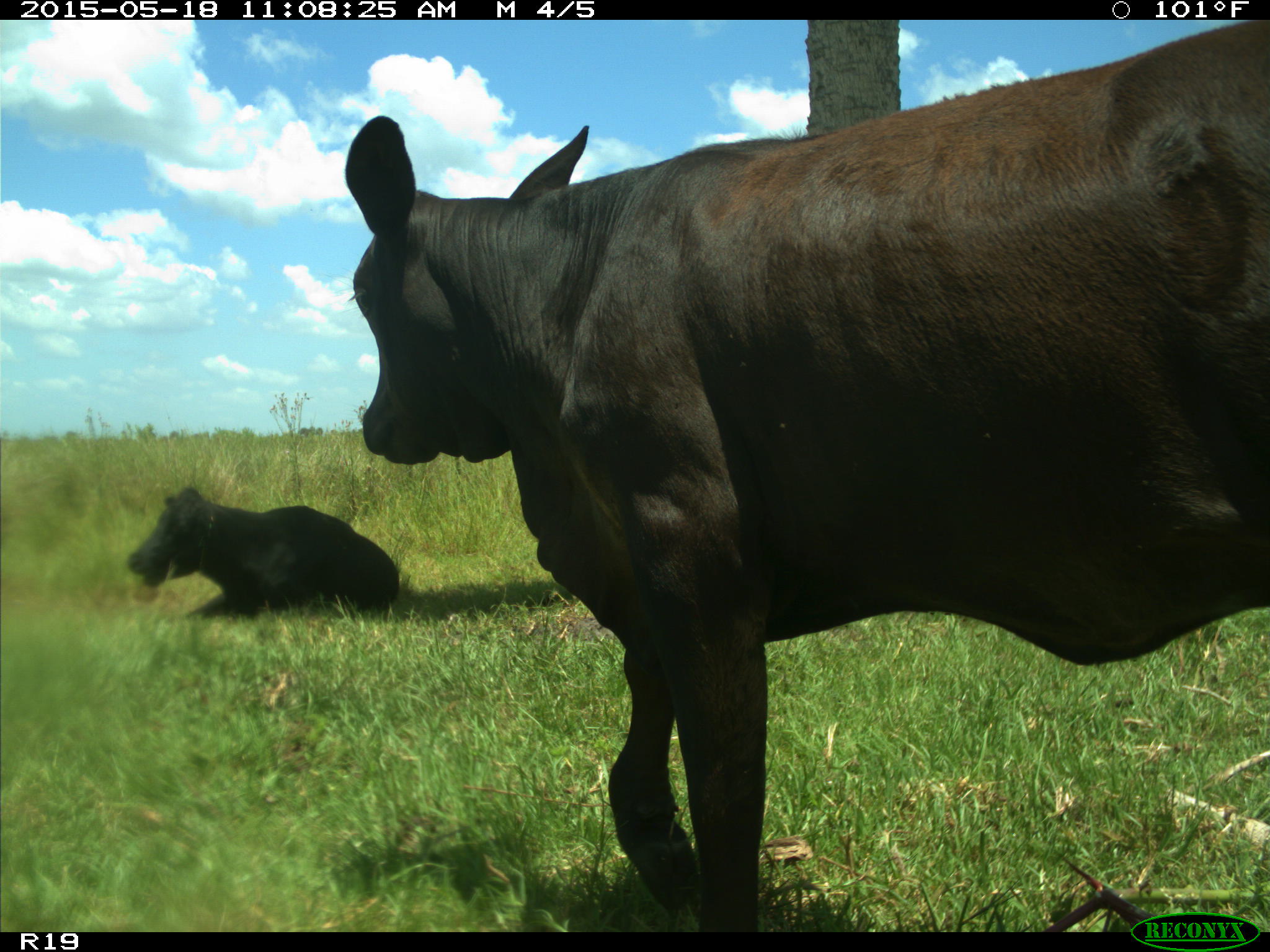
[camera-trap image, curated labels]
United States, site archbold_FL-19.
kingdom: Animalia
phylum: Chordata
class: Mammalia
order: Artiodactyla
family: Bovidae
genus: Bos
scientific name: Bos taurus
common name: domestic cow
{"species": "Bos taurus (domestic cow)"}